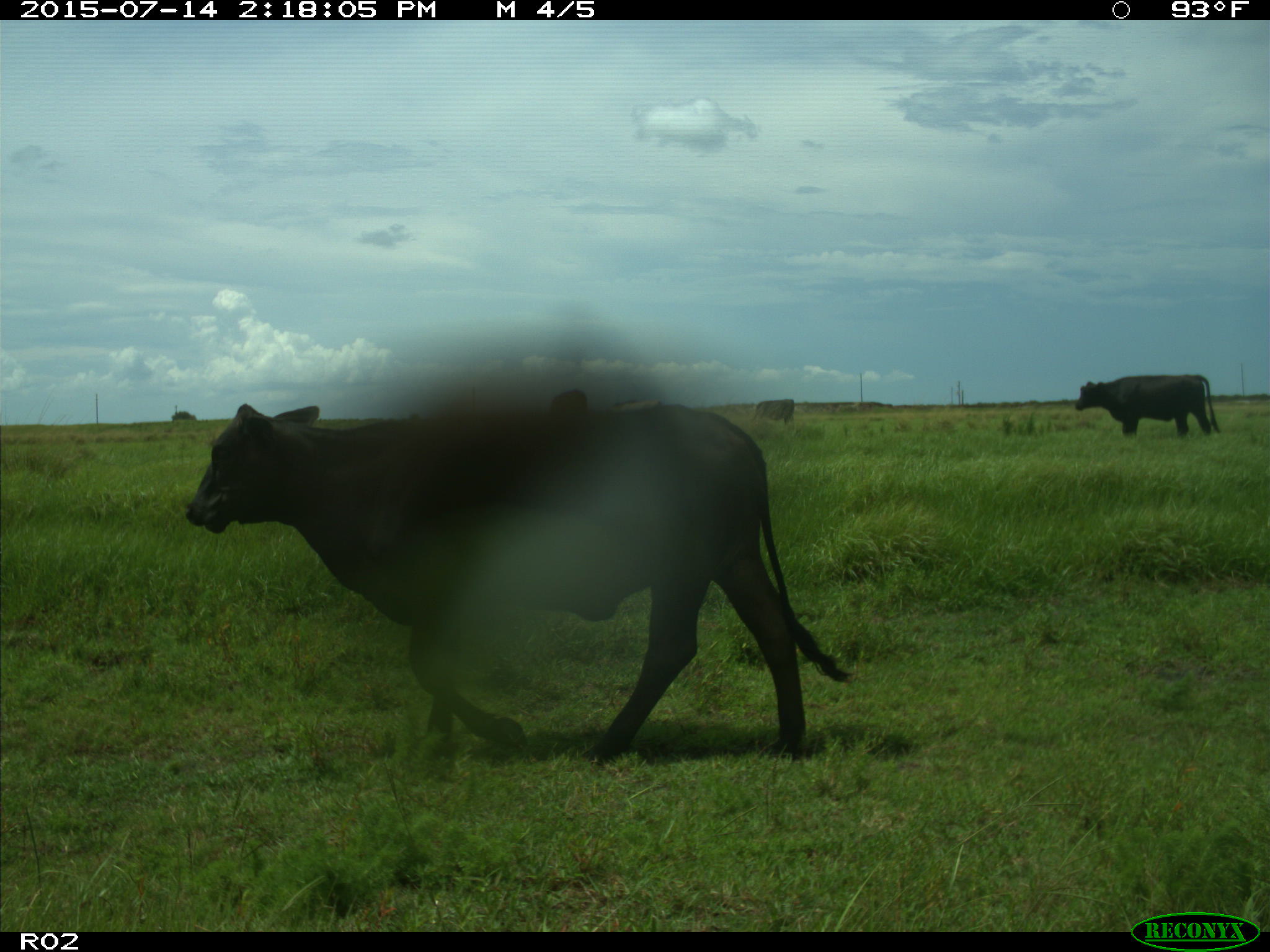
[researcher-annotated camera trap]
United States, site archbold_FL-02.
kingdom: Animalia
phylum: Chordata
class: Mammalia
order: Artiodactyla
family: Bovidae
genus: Bos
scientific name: Bos taurus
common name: domestic cow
Bos taurus (domestic cow).